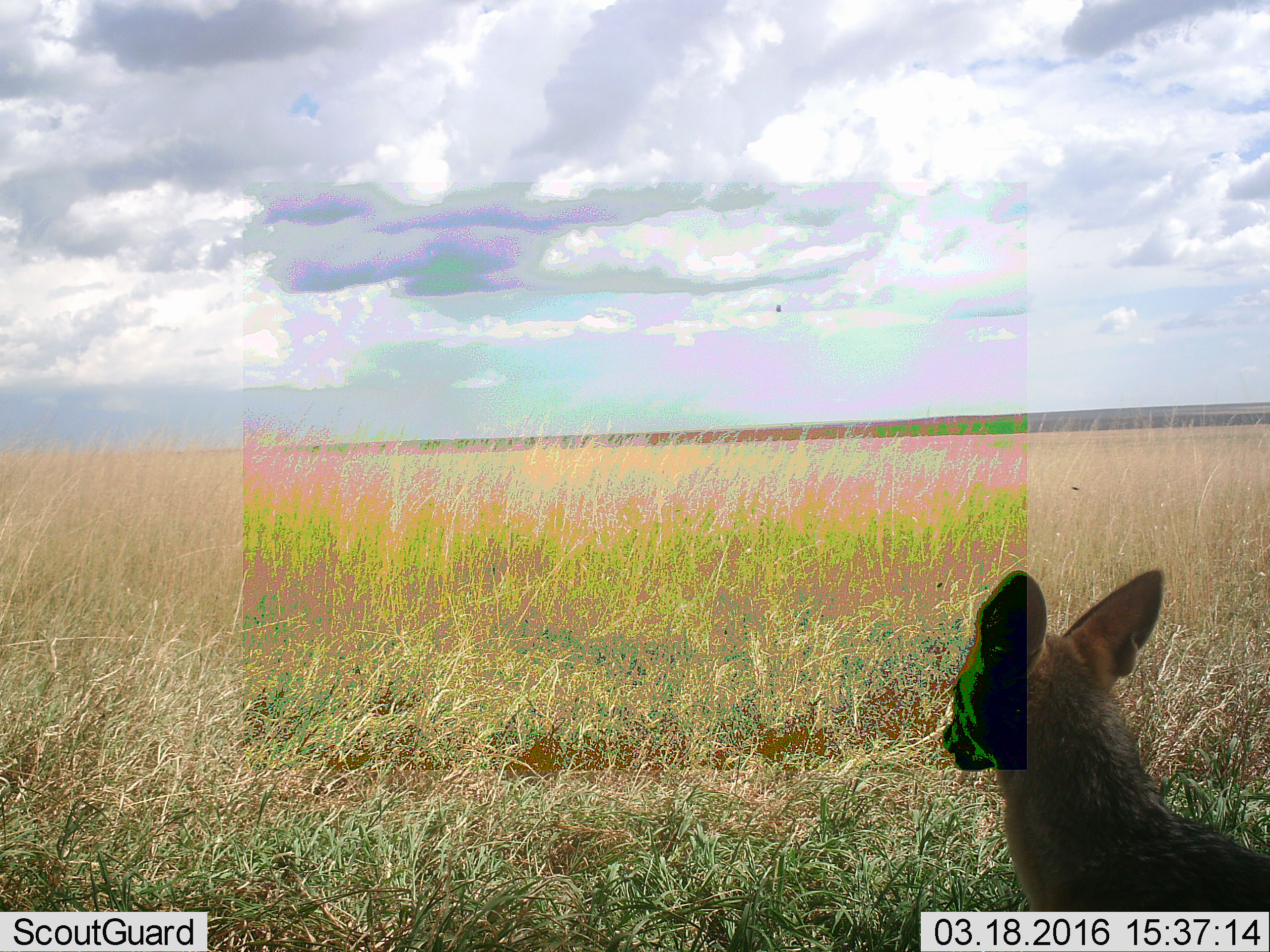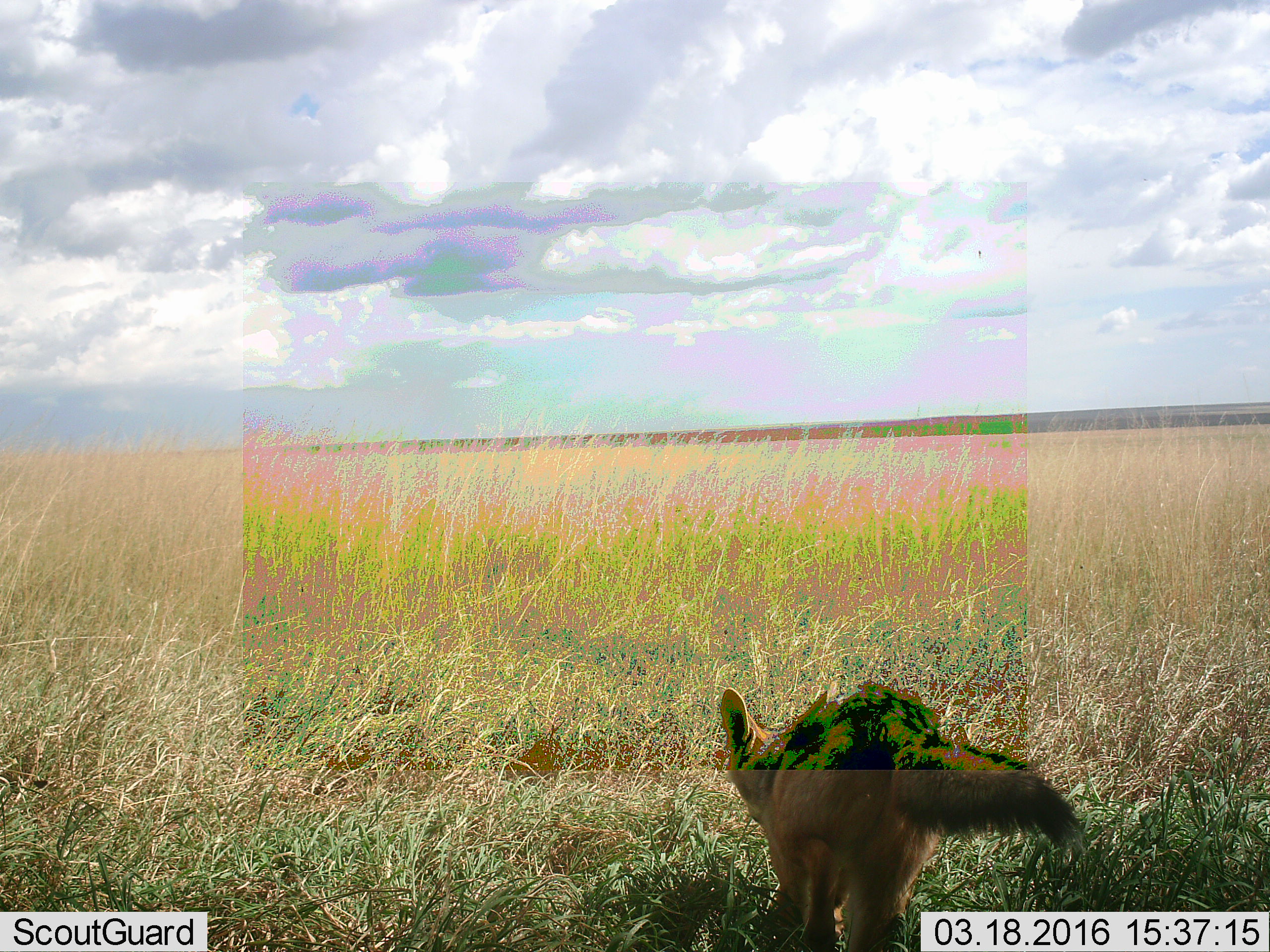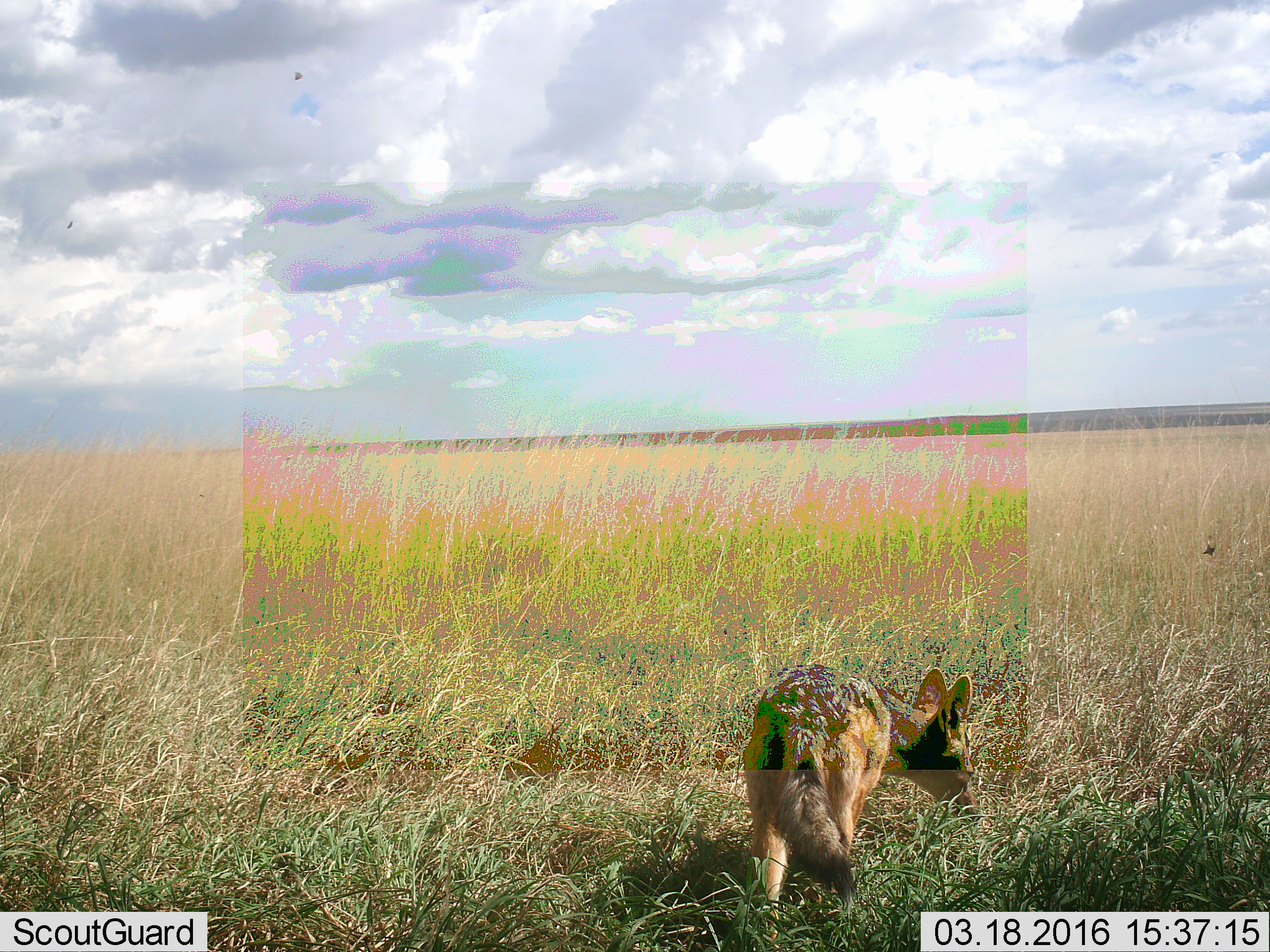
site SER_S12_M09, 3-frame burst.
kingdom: Animalia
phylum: Chordata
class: Mammalia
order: Carnivora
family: Canidae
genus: Lupulella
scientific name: Lupulella mesomelas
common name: black-backed jackal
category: jackalblackbacked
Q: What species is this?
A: Jackalblackbacked (black-backed jackal) (Lupulella mesomelas).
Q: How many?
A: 1.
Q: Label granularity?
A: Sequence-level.